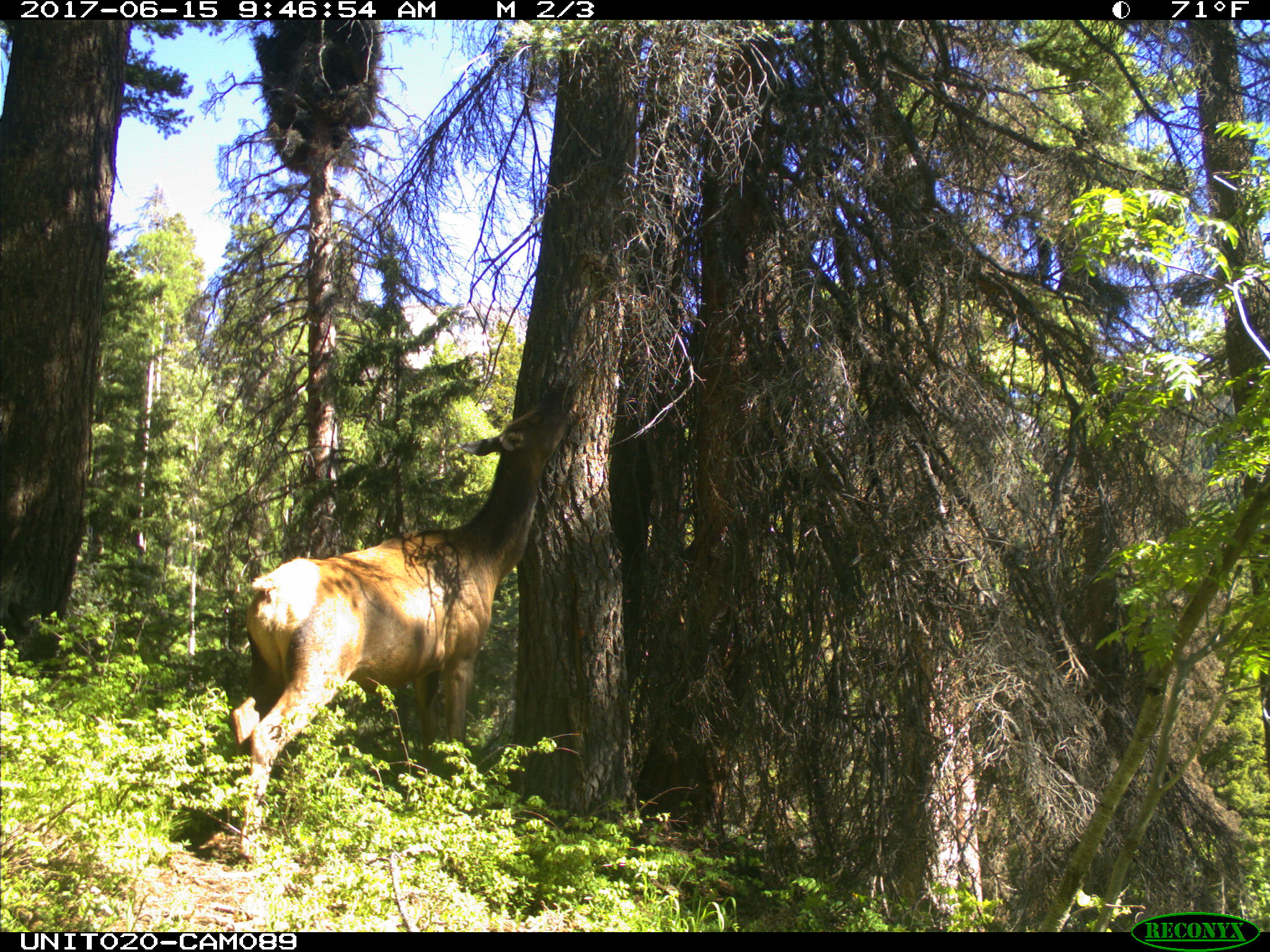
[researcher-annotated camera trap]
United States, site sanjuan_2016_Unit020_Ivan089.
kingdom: Animalia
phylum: Chordata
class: Mammalia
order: Artiodactyla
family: Cervidae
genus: Cervus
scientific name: Cervus elaphus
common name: red deer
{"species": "Cervus elaphus (red deer)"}